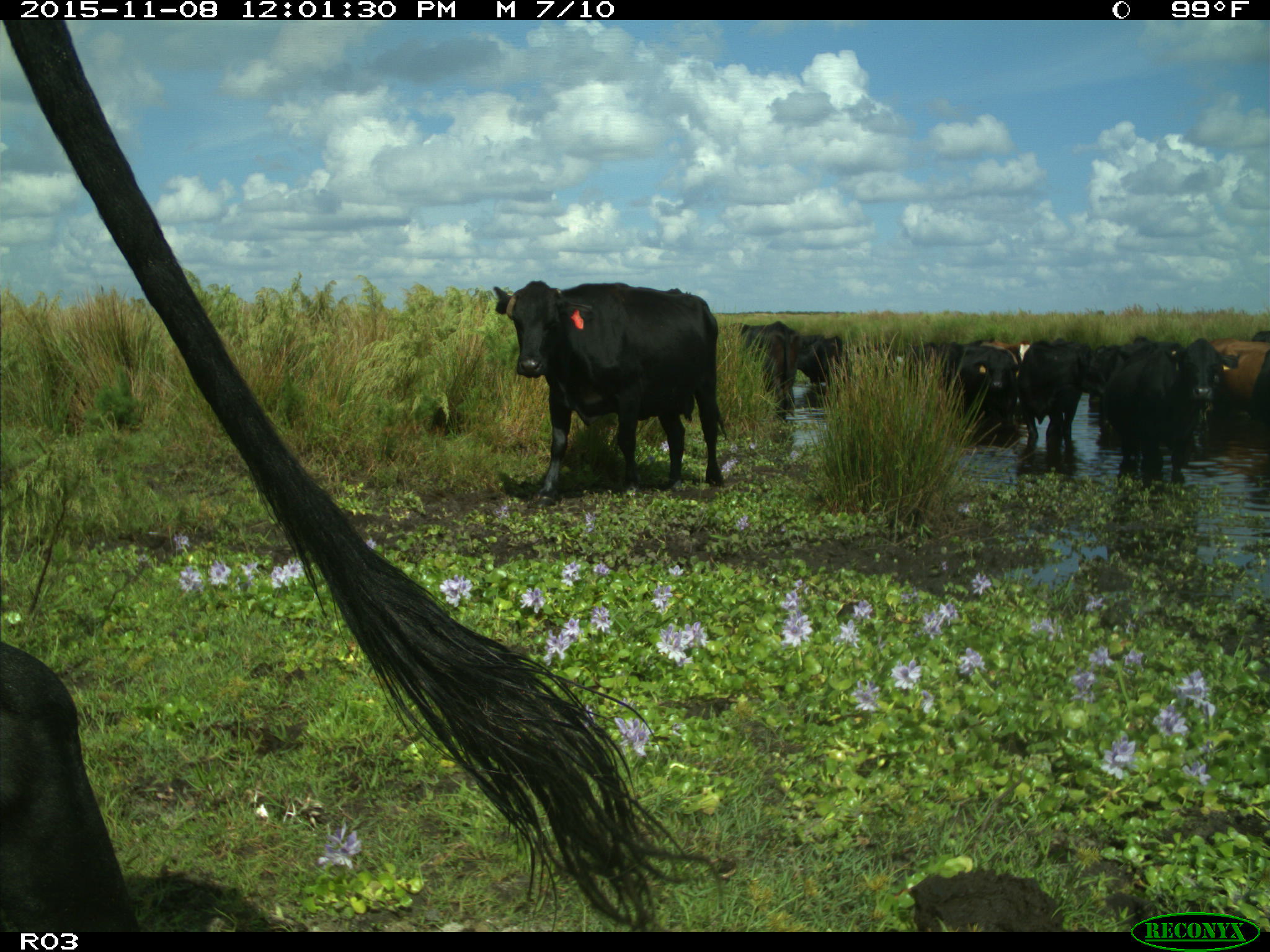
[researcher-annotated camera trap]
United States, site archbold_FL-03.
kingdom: Animalia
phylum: Chordata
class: Mammalia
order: Artiodactyla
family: Bovidae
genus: Bos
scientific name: Bos taurus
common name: domestic cow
Bos taurus (domestic cow).